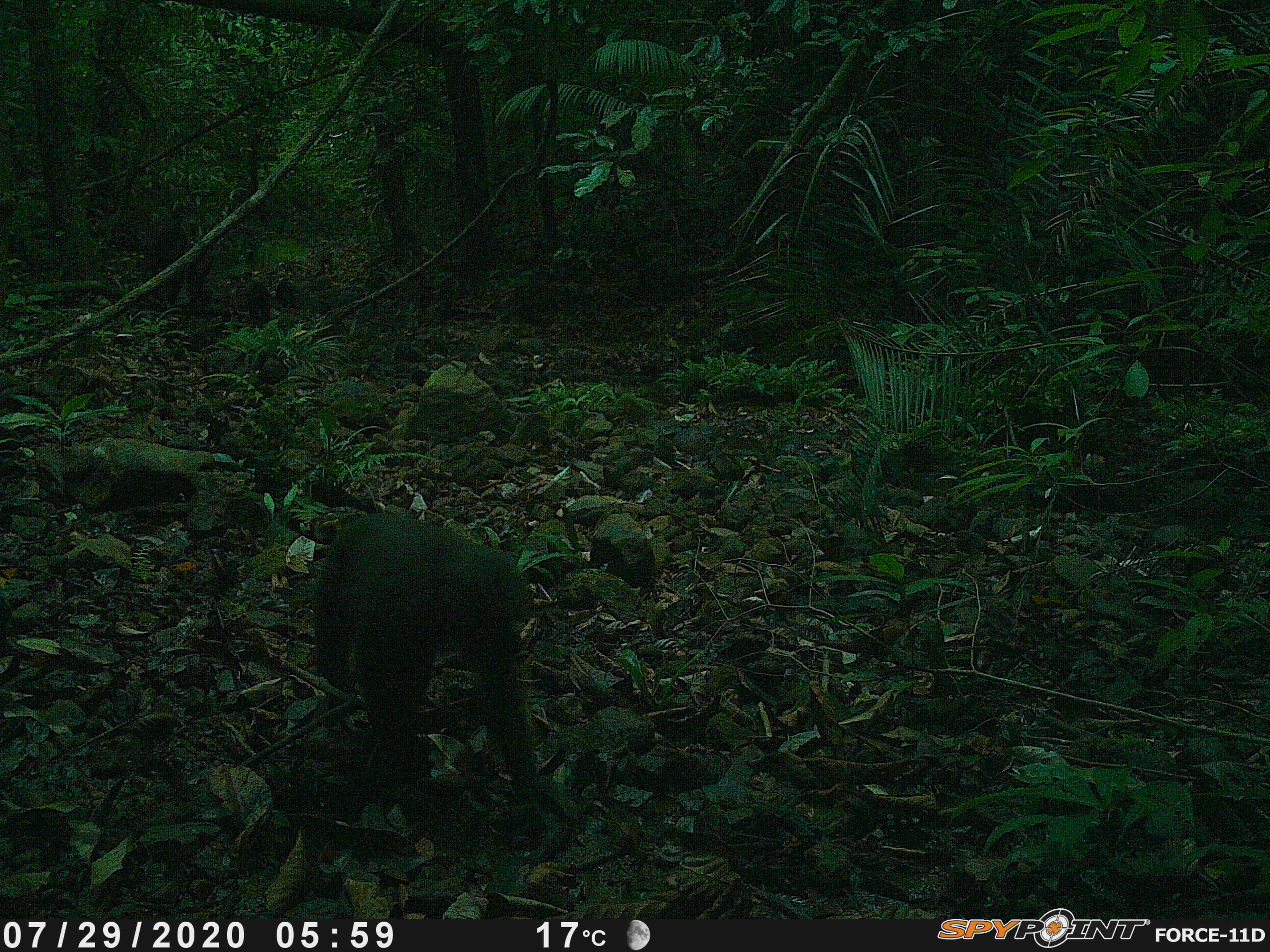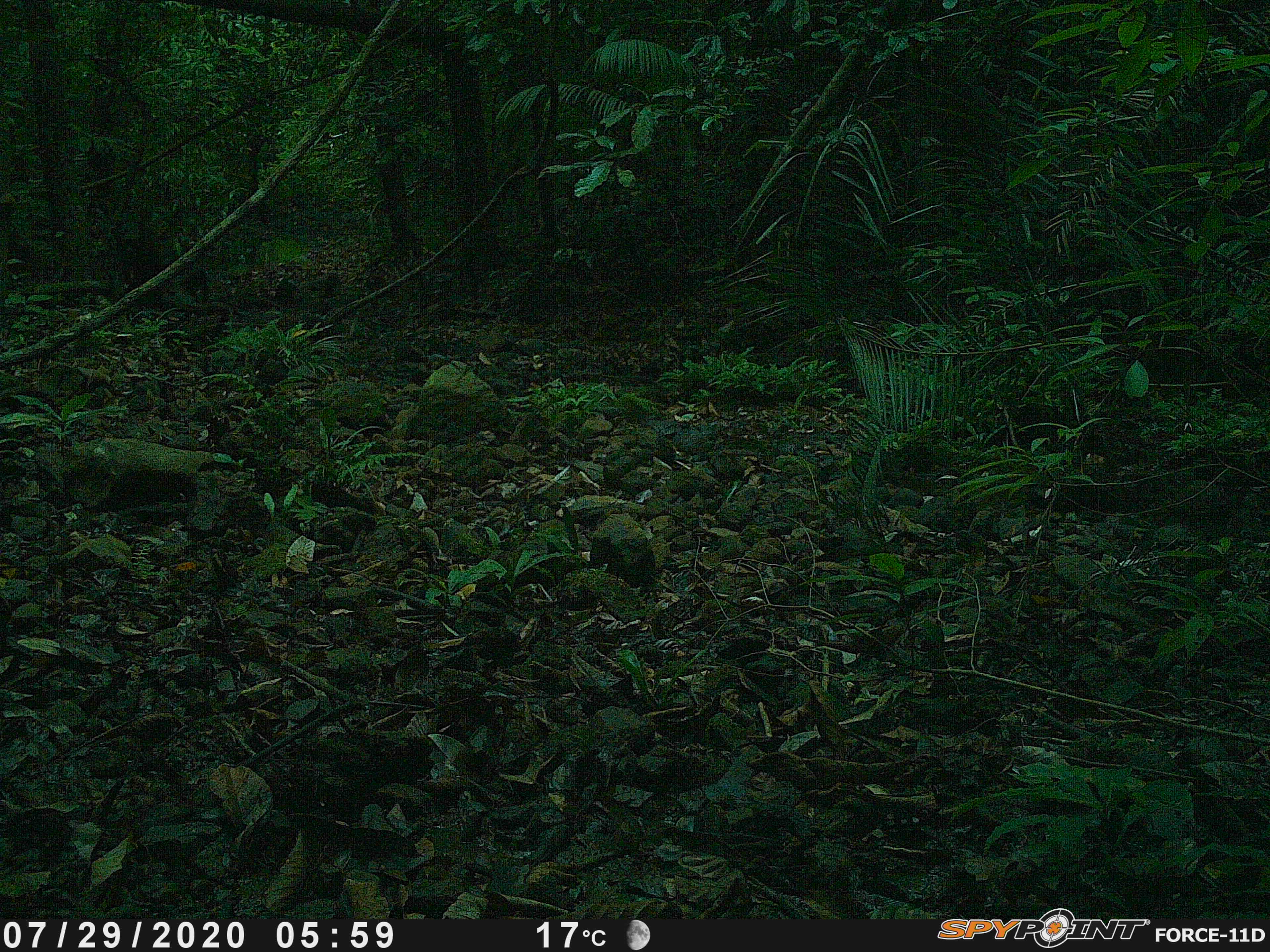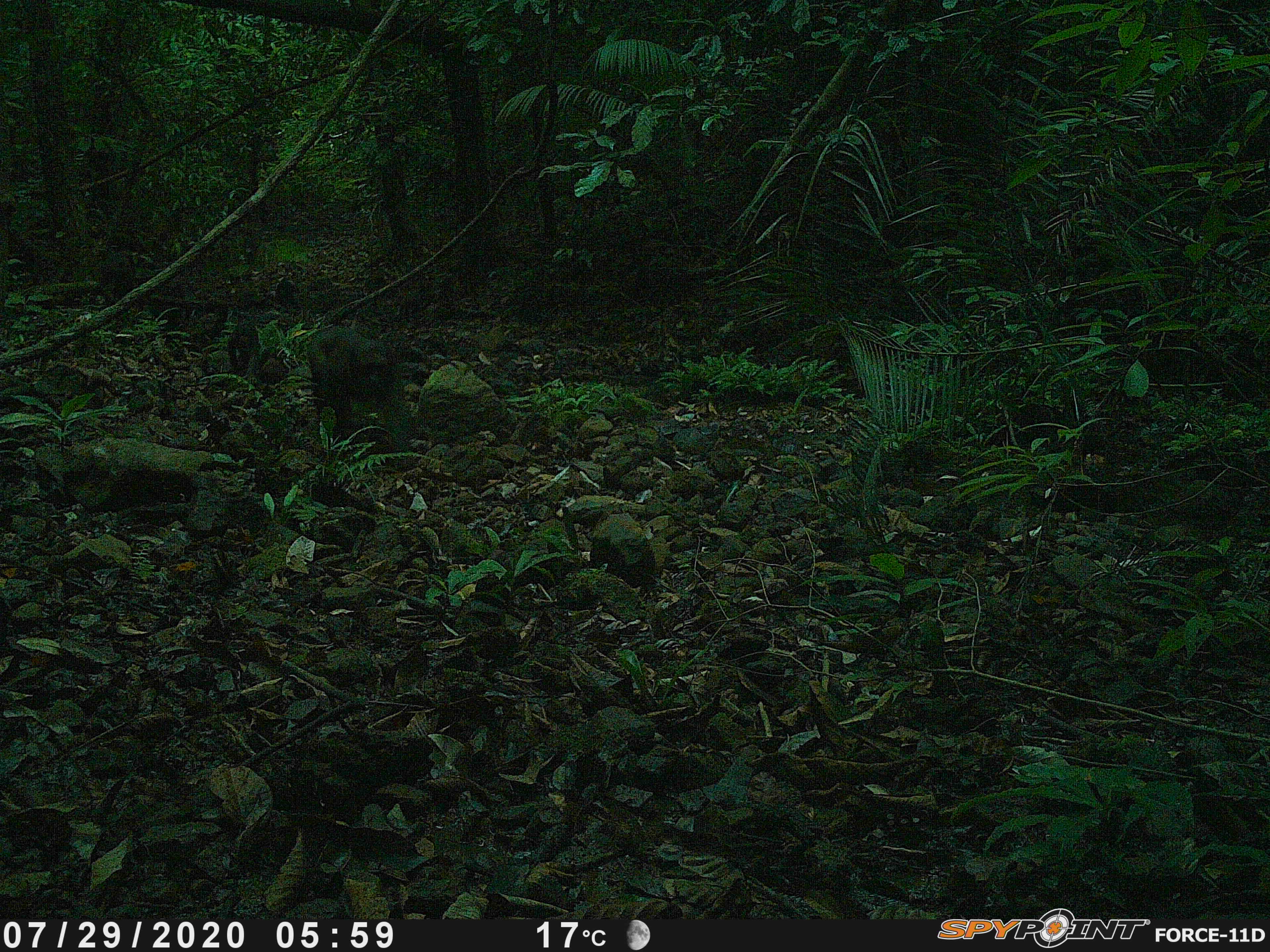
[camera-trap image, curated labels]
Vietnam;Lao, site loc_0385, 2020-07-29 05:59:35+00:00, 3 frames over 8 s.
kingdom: Animalia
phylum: Chordata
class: Mammalia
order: Primates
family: Cercopithecidae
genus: Macaca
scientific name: Macaca arctoides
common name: stump-tailed macaque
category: stump tailed macaque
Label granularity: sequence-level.